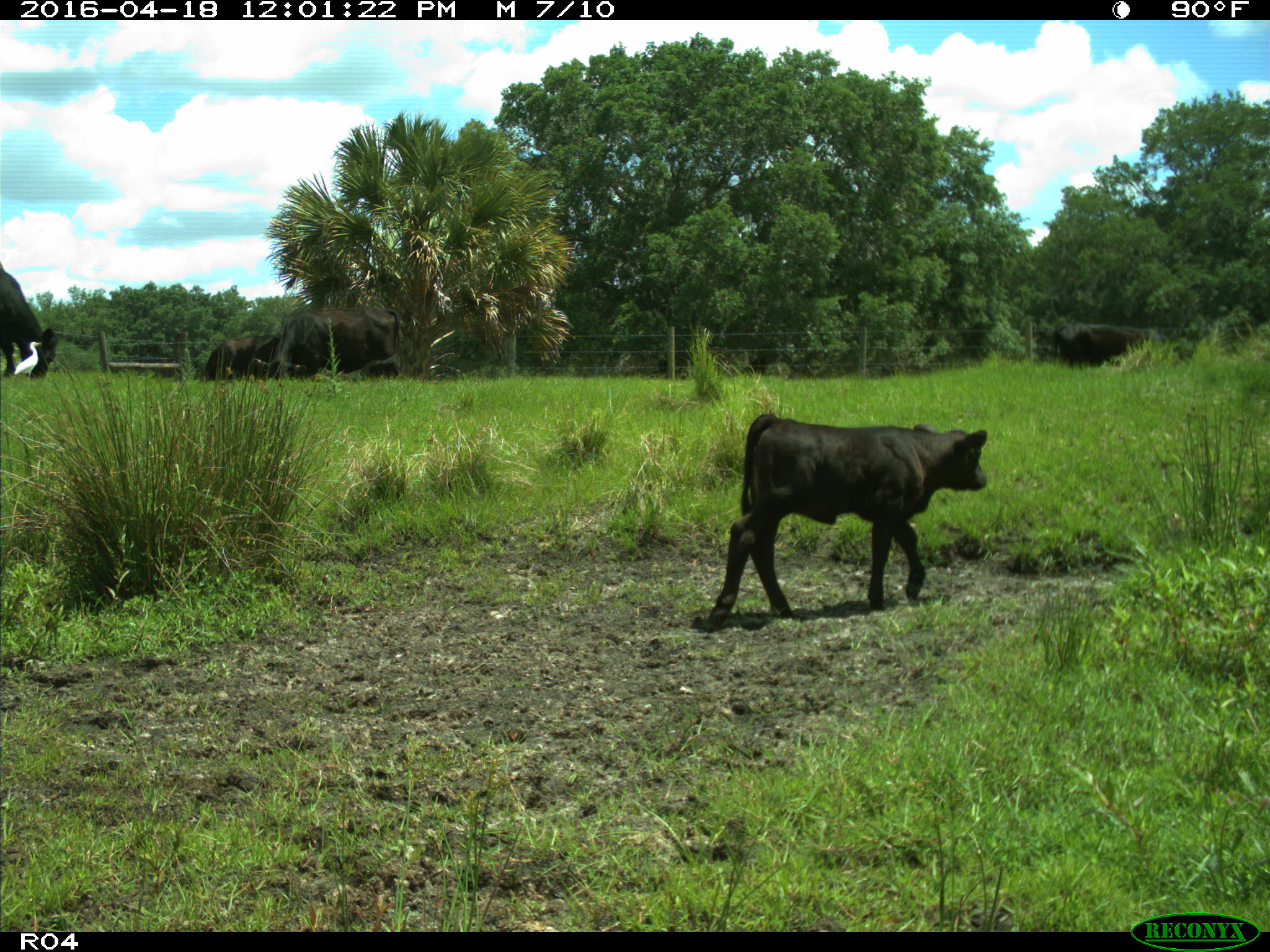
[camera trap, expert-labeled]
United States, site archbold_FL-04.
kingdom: Animalia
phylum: Chordata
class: Mammalia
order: Artiodactyla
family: Bovidae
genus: Bos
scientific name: Bos taurus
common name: domestic cow